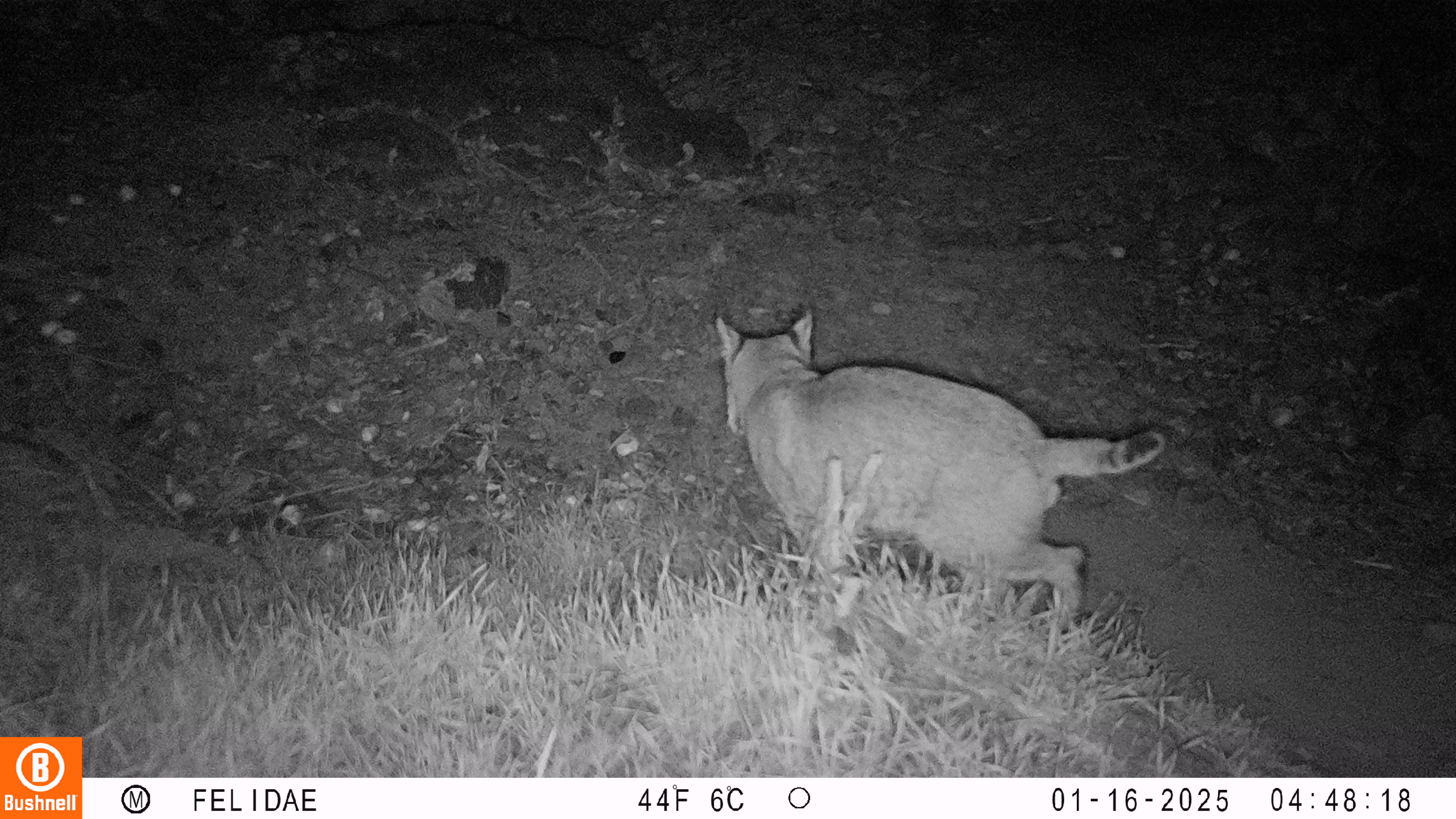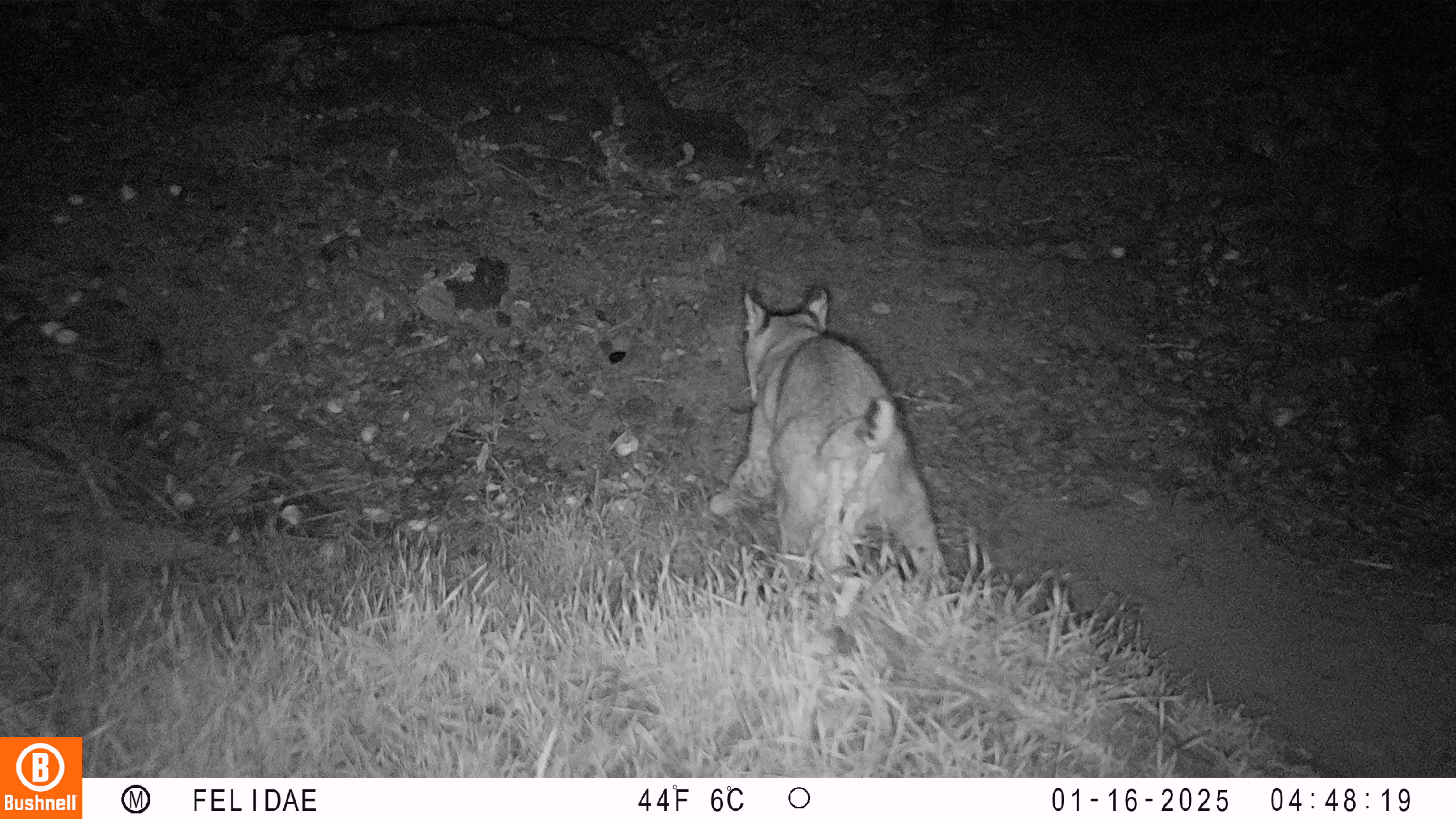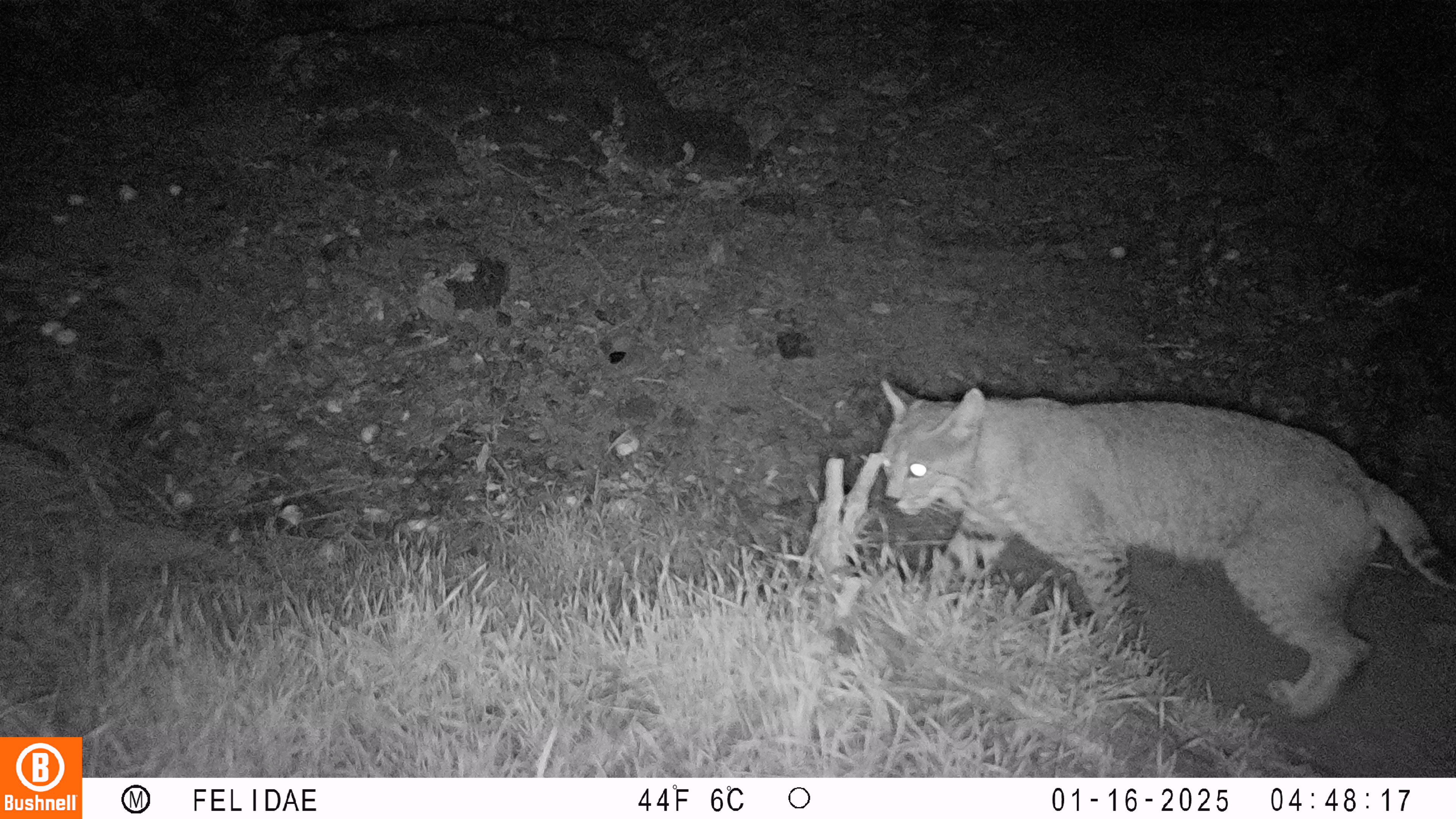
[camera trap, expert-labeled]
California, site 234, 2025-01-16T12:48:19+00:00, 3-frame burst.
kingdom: Animalia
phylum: Chordata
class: Mammalia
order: Carnivora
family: Felidae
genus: Lynx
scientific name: Lynx rufus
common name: bobcat